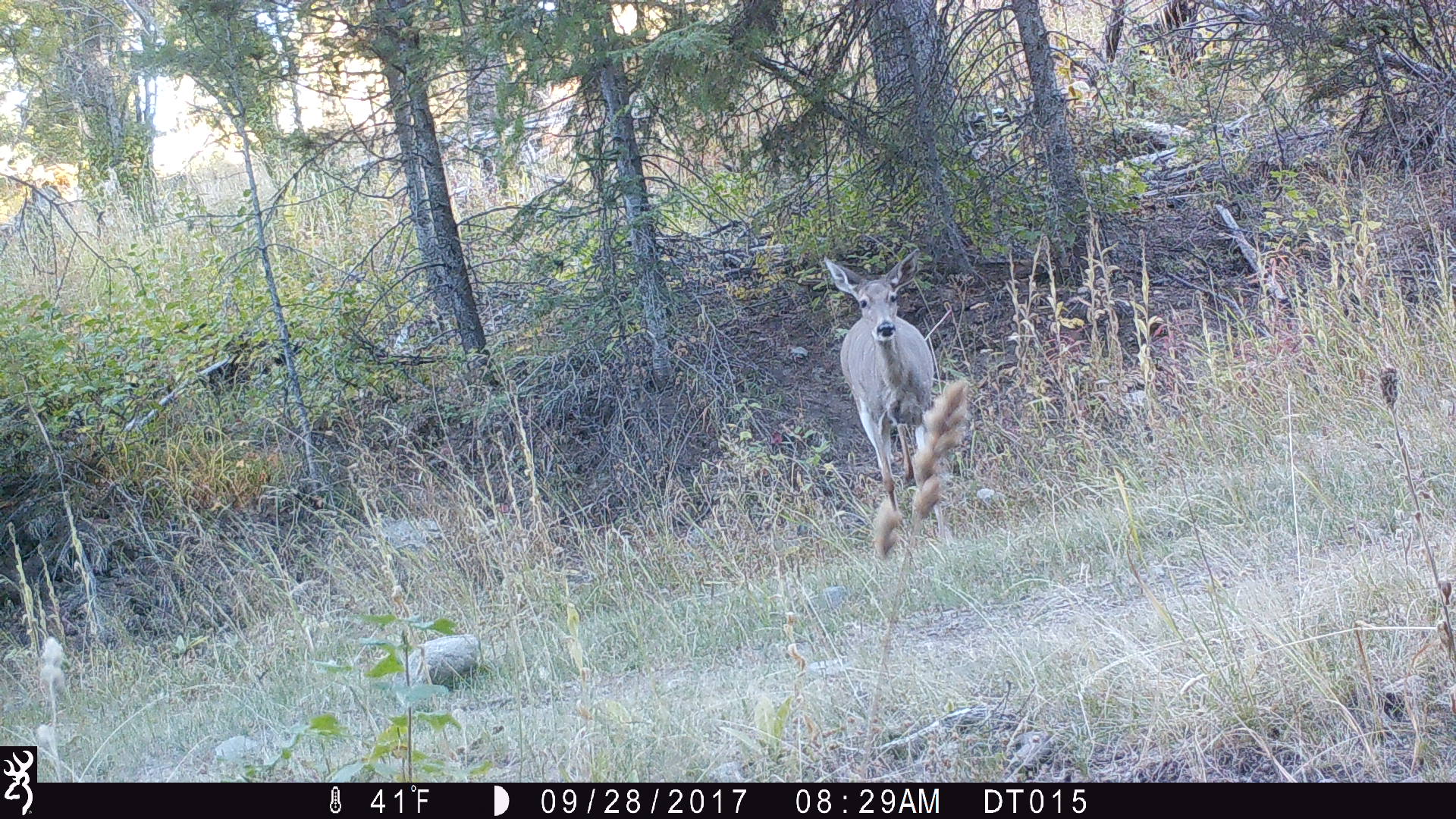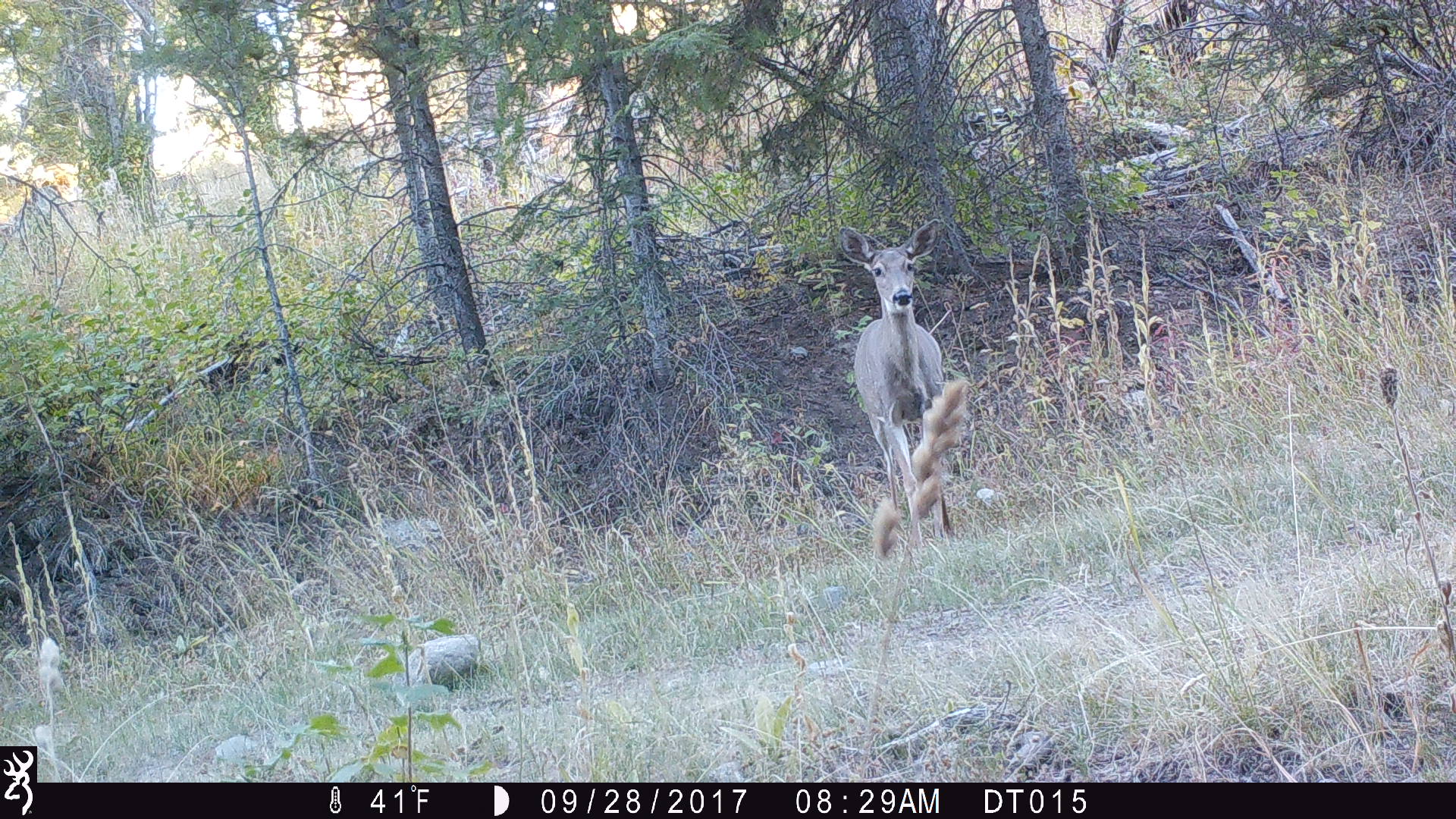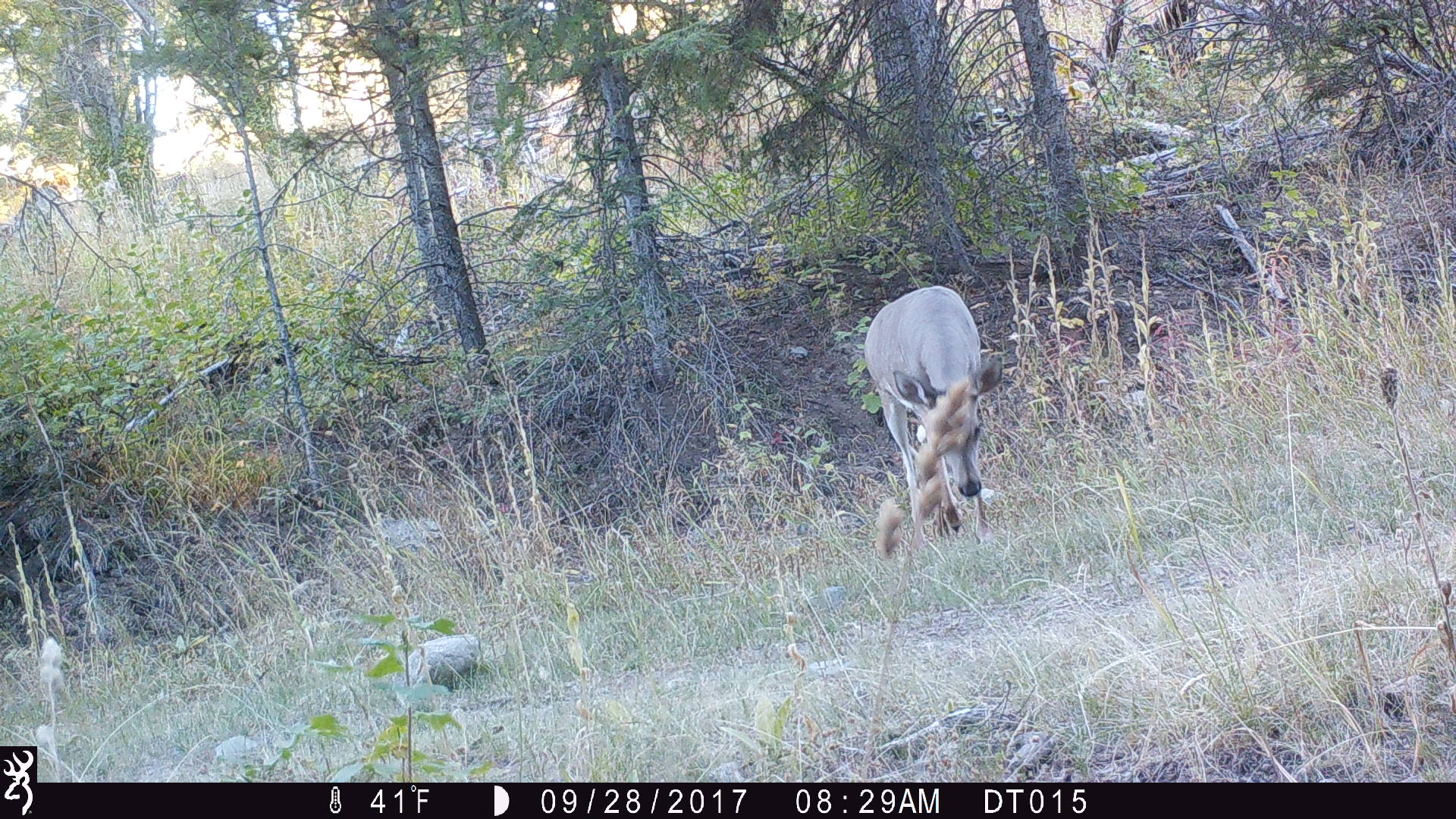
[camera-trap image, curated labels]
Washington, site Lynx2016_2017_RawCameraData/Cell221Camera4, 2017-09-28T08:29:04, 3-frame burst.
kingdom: Animalia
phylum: Chordata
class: Mammalia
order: Artiodactyla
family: Cervidae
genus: Odocoileus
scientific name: Odocoileus virginianus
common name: white-tailed deer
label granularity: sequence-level